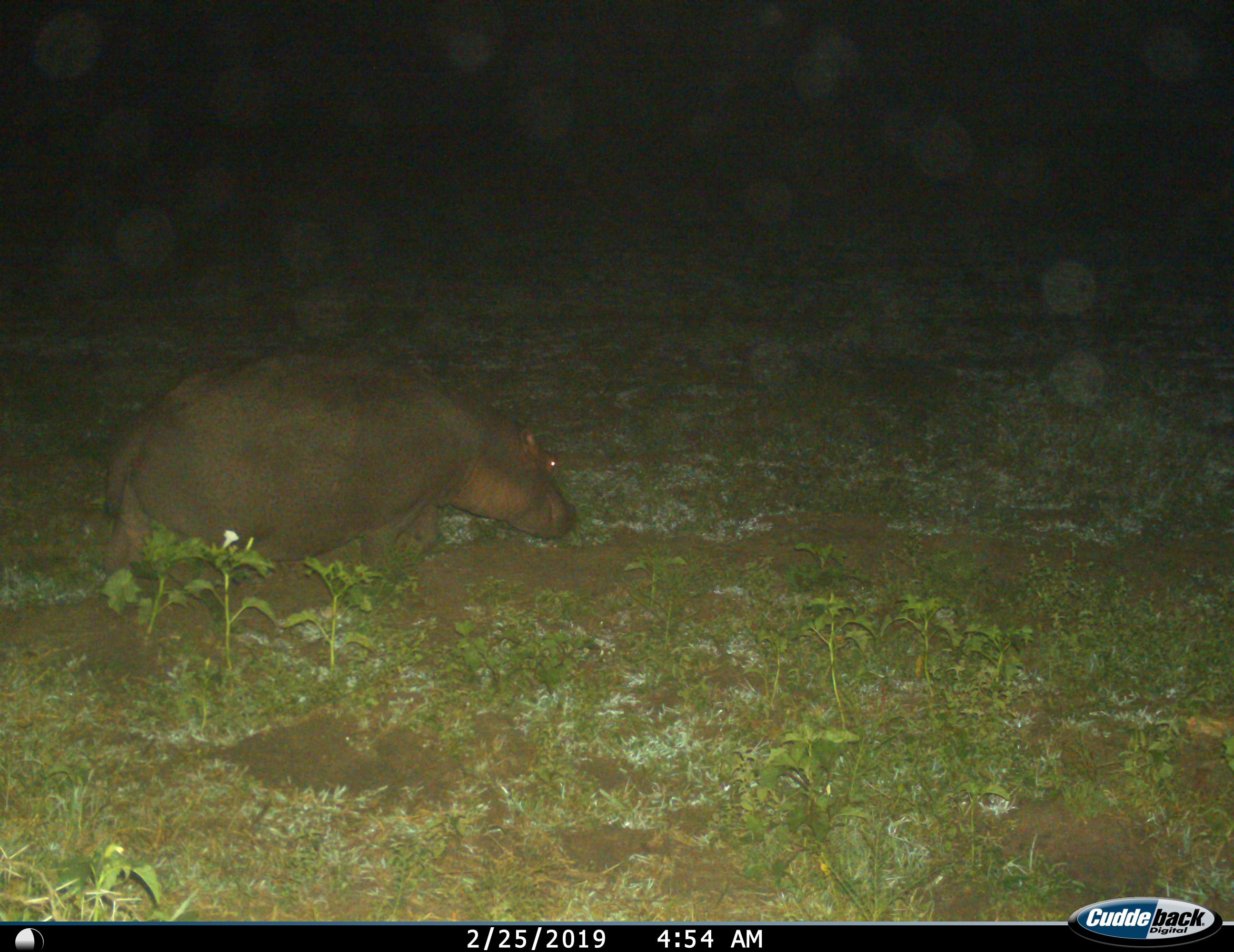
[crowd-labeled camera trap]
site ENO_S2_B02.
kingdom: Animalia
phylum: Chordata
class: Mammalia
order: Artiodactyla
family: Hippopotamidae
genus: Hippopotamus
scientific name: Hippopotamus amphibius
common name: hippopotamus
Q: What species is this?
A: Hippopotamus (Hippopotamus amphibius).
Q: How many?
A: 1.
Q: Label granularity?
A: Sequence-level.